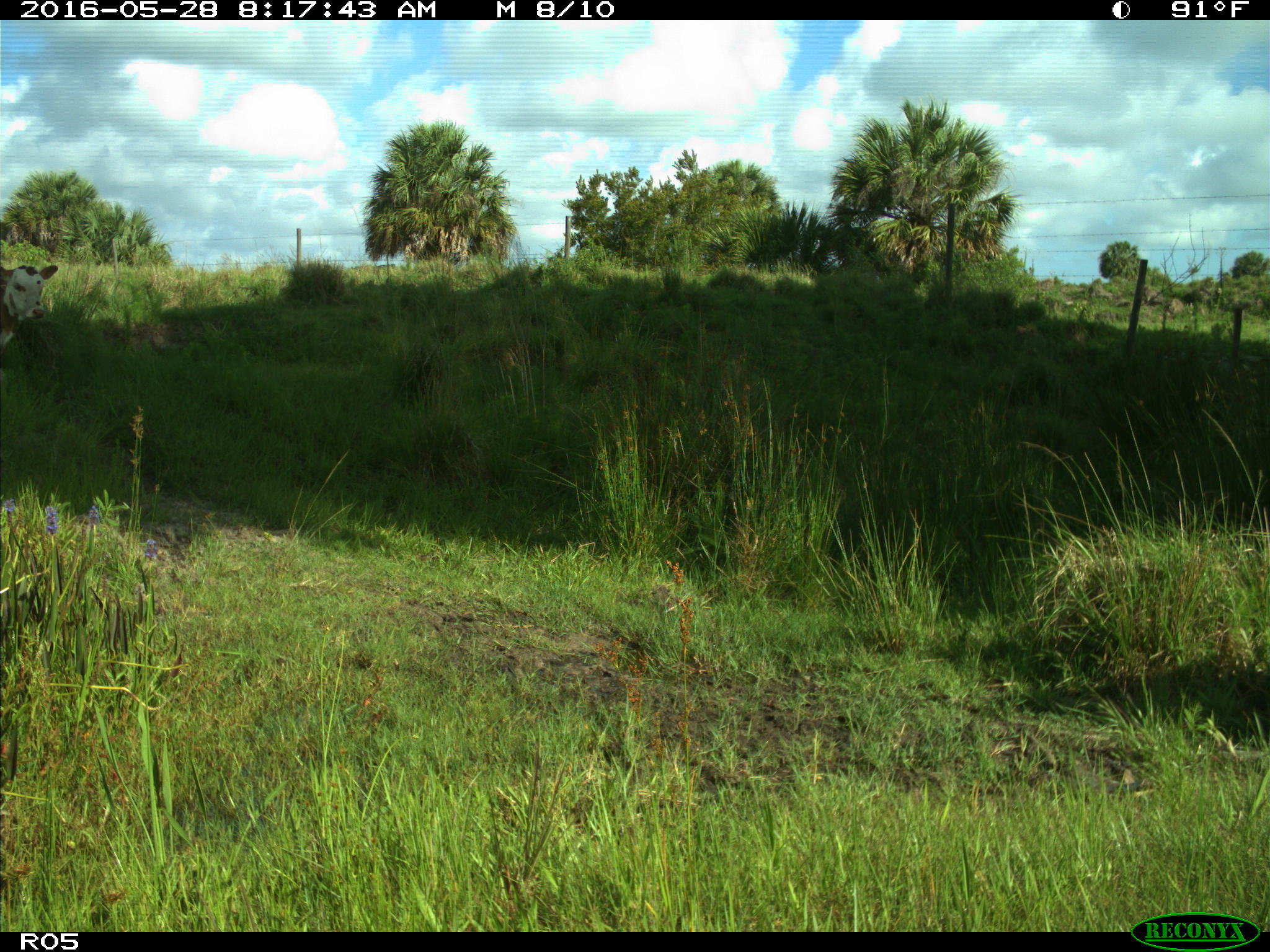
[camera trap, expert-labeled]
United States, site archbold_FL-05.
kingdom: Animalia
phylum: Chordata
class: Mammalia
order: Artiodactyla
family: Bovidae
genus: Bos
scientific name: Bos taurus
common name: domestic cow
Bos taurus (domestic cow).